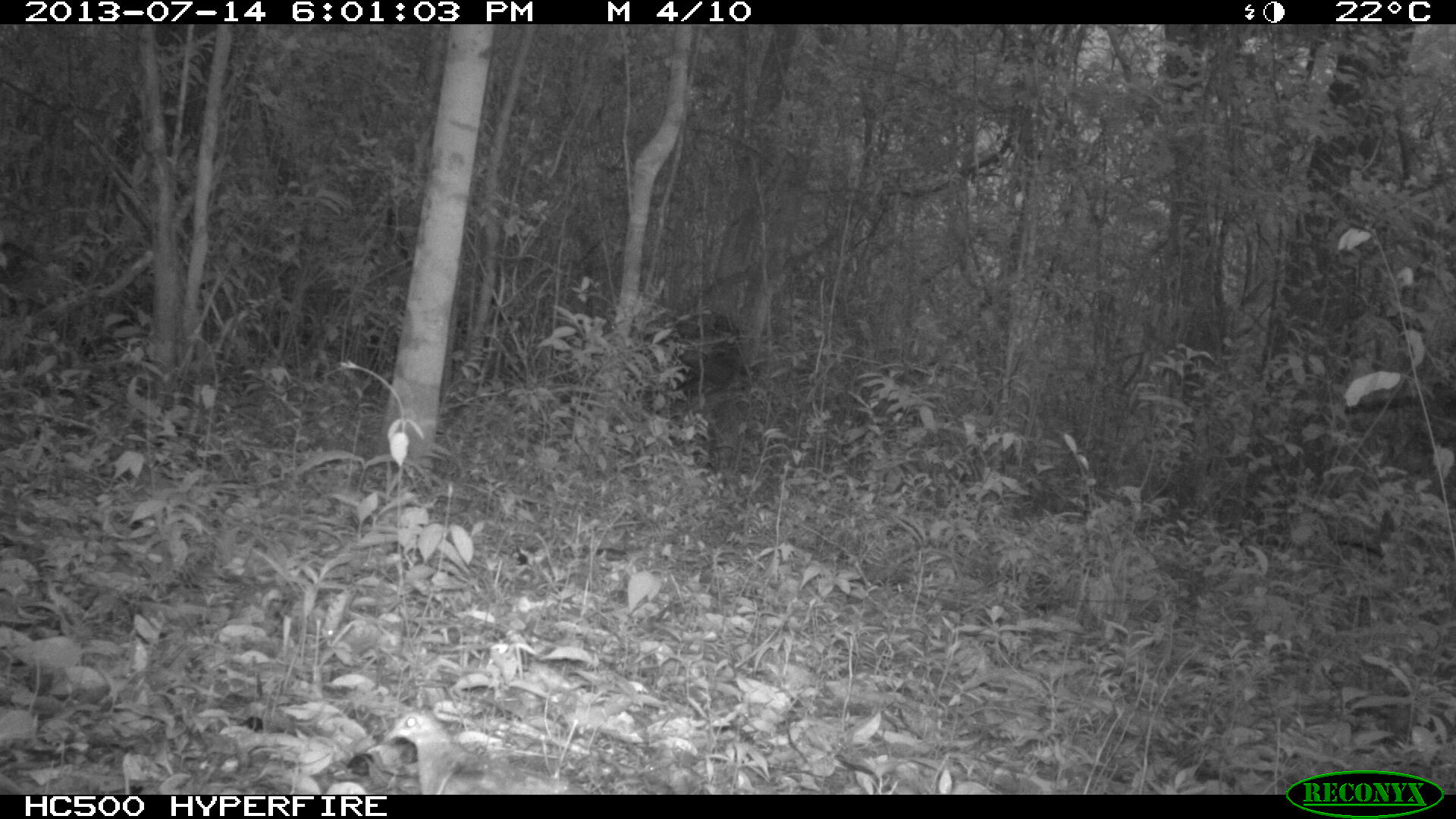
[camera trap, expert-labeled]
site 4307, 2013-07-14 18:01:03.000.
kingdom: Animalia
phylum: Chordata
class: Aves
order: Columbiformes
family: Columbidae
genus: Geotrygon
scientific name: Geotrygon montana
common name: ruddy quail-dove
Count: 1.